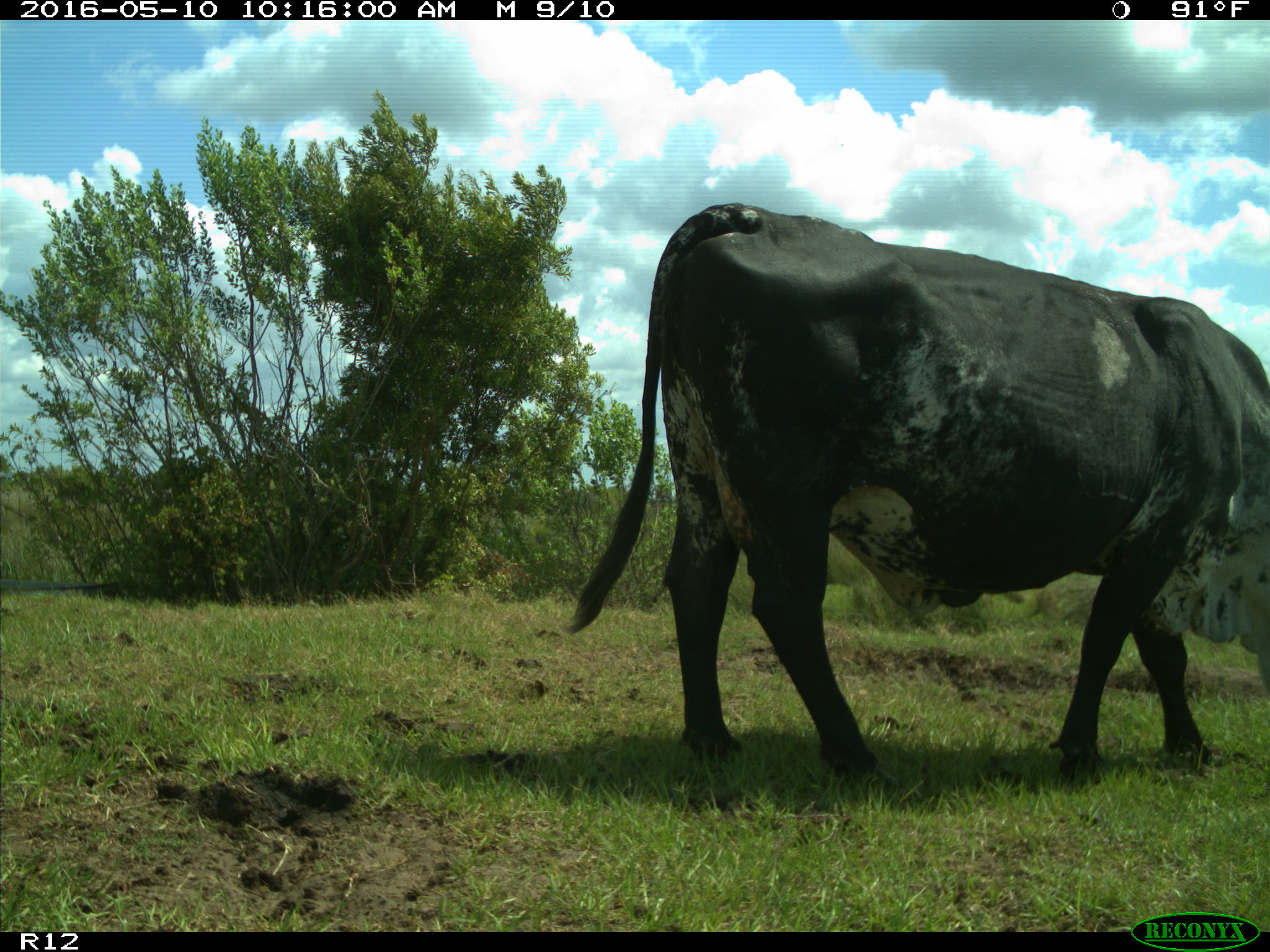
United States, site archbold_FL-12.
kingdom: Animalia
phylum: Chordata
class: Mammalia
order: Artiodactyla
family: Bovidae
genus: Bos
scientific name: Bos taurus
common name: domestic cow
Bos taurus (domestic cow).